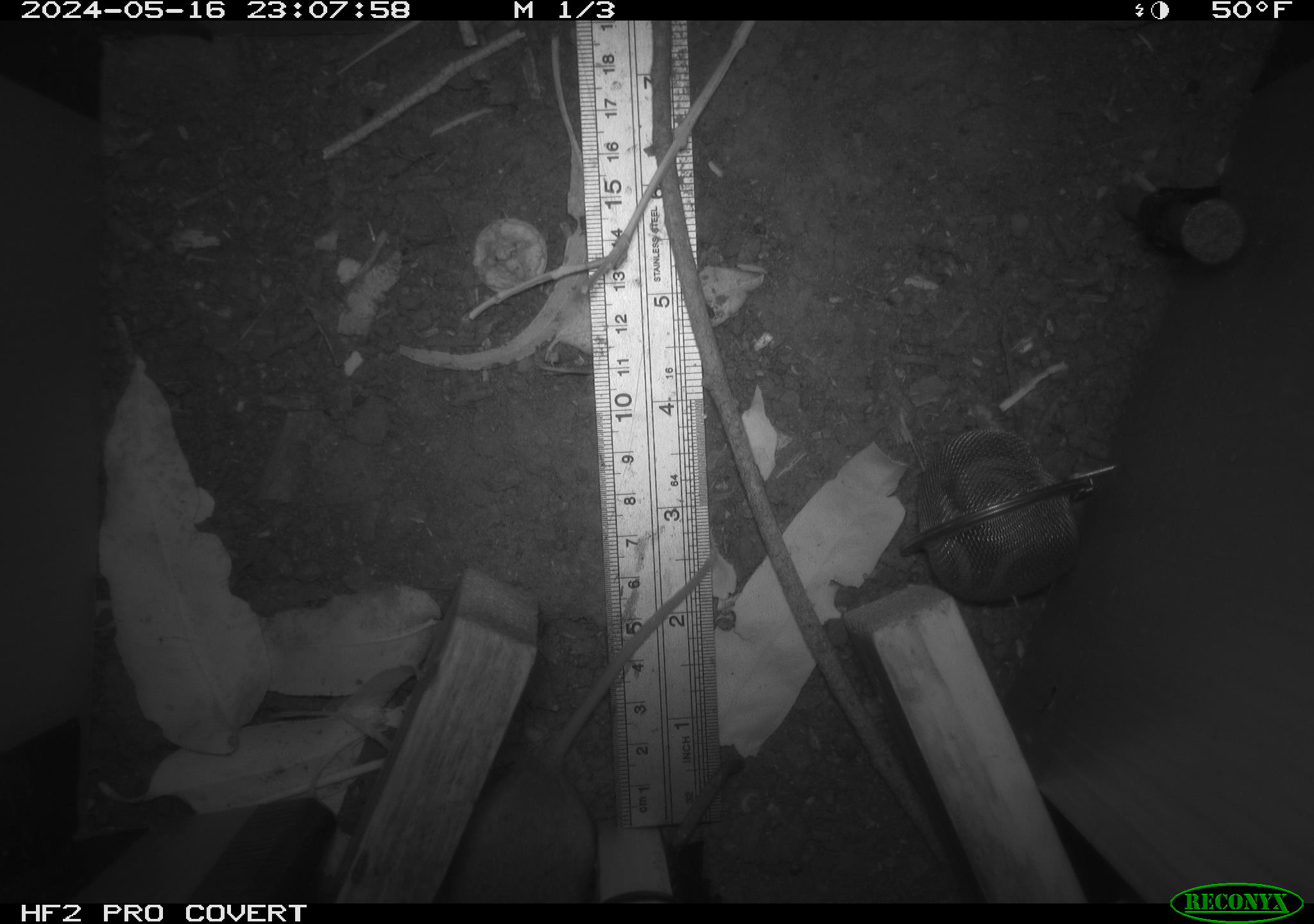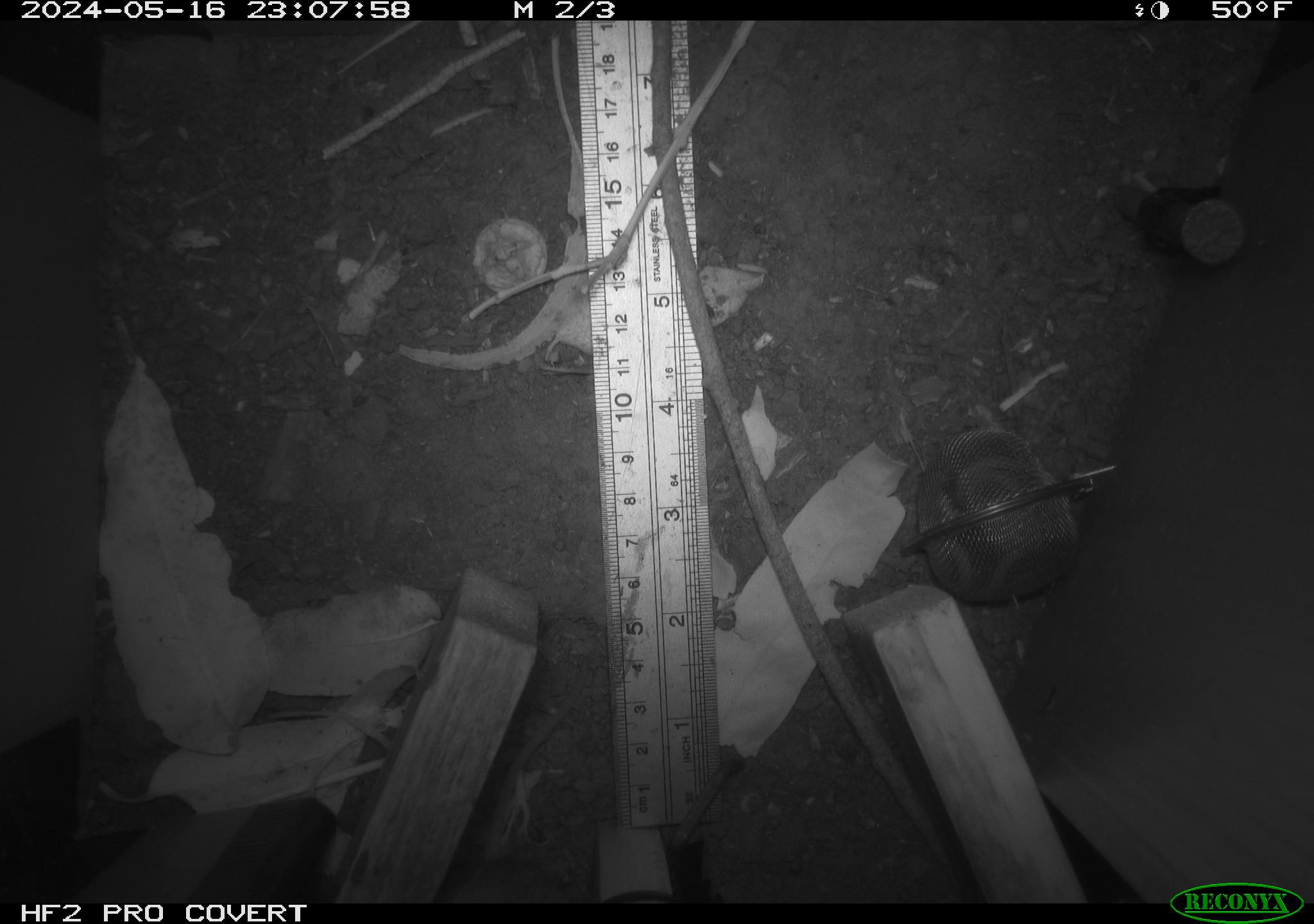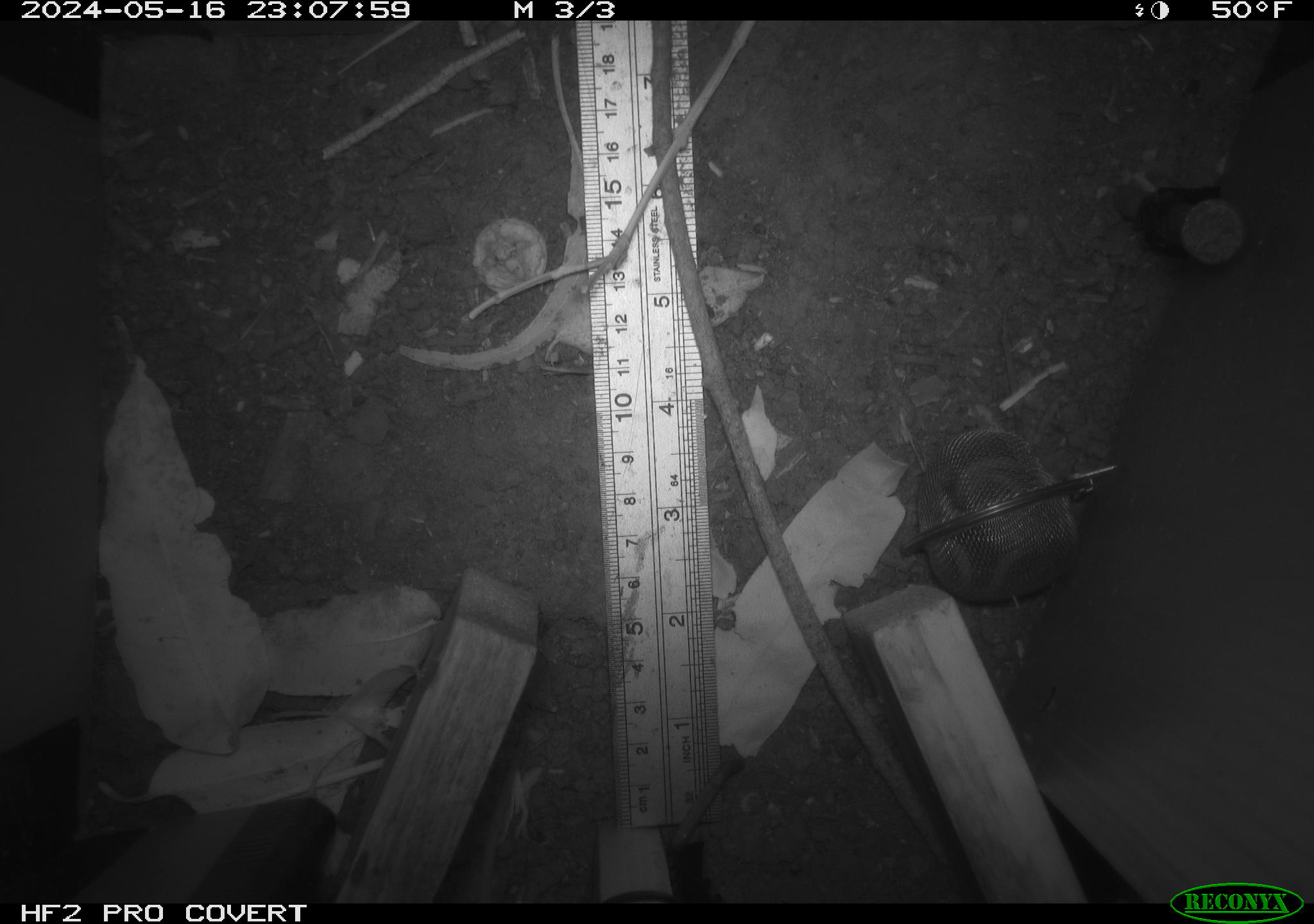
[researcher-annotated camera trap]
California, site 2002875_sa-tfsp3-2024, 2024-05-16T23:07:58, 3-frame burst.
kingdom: Animalia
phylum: Chordata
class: Mammalia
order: Rodentia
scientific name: Rodentia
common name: rodent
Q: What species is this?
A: Rodent (Rodentia).